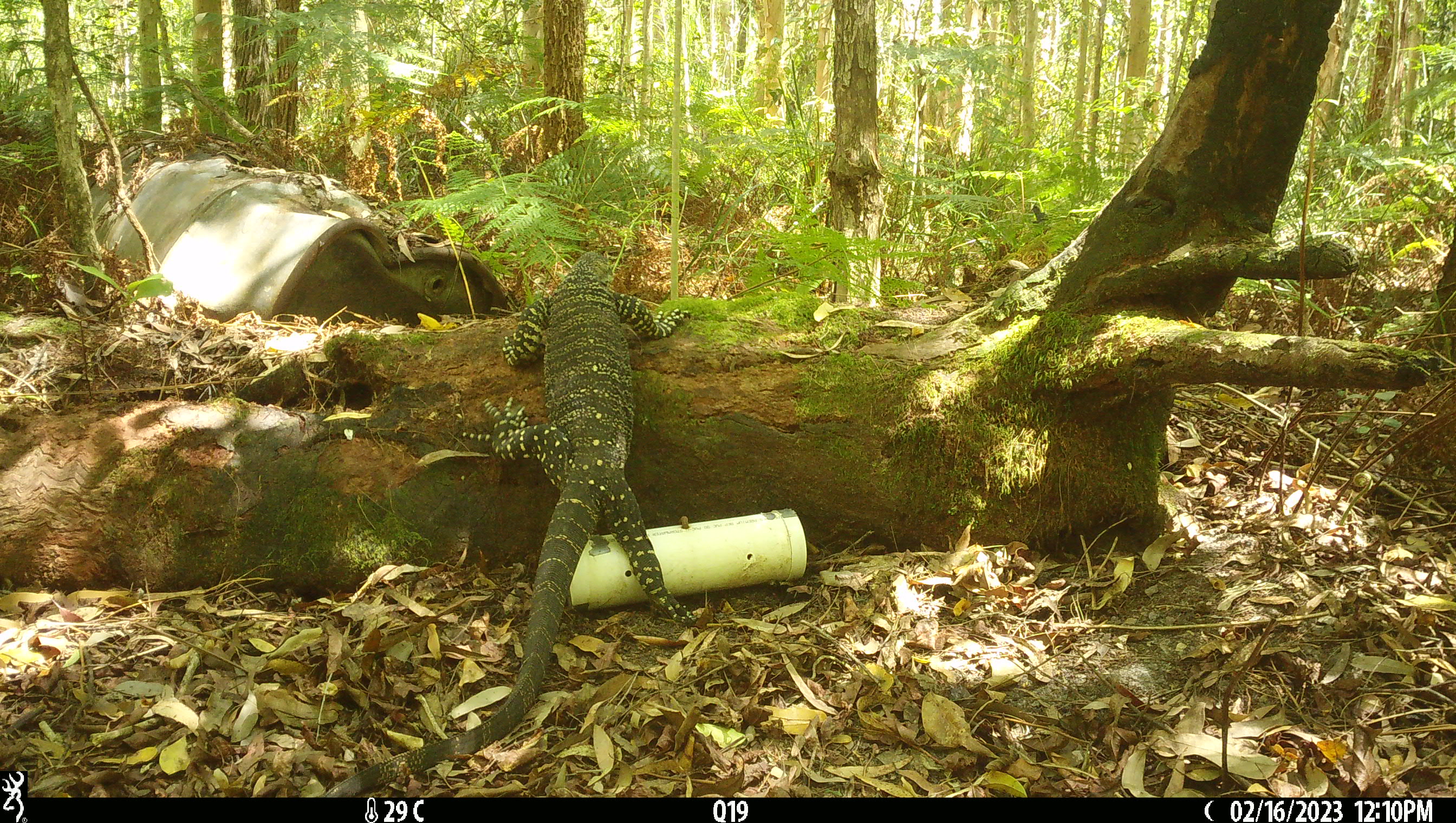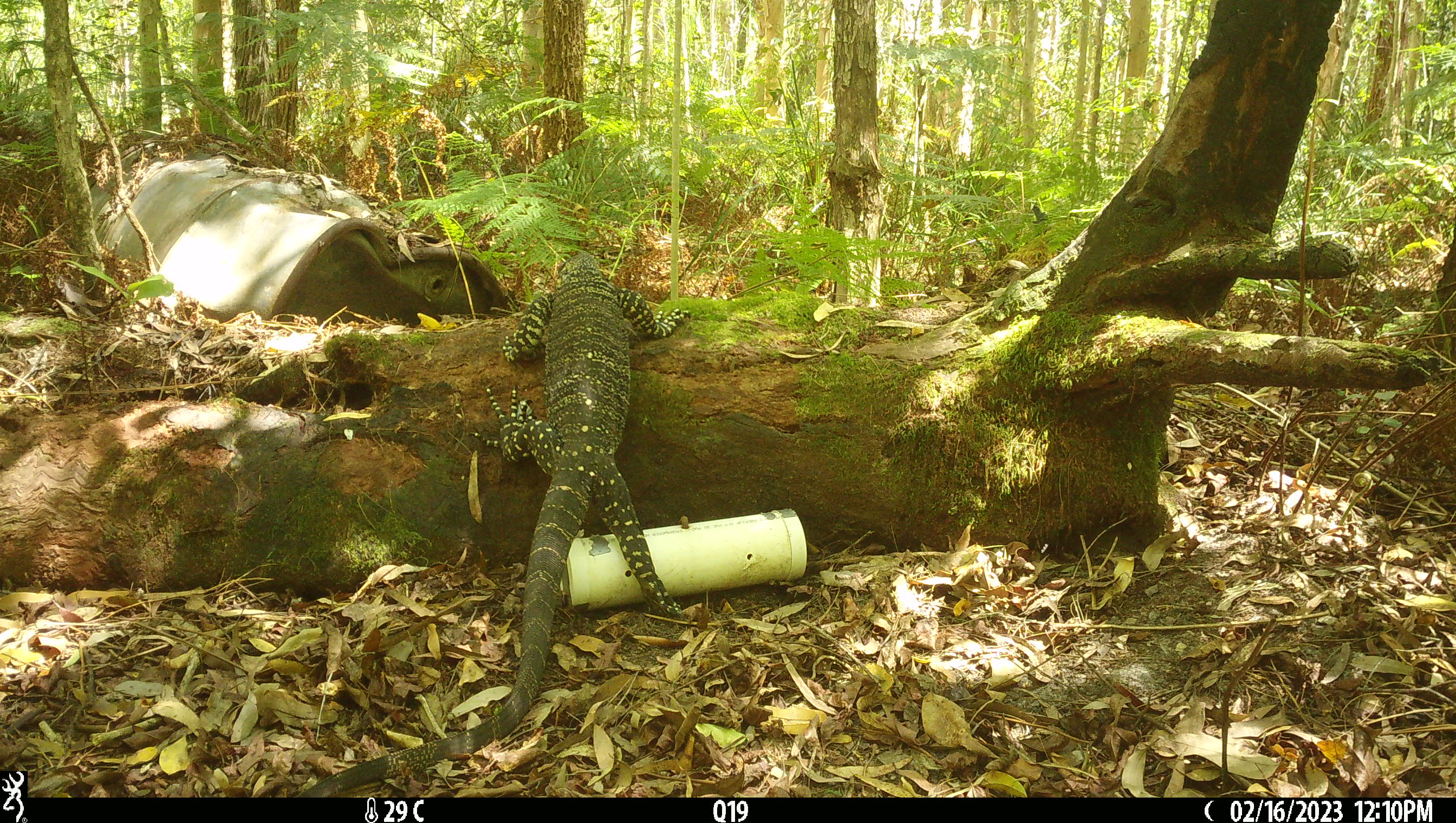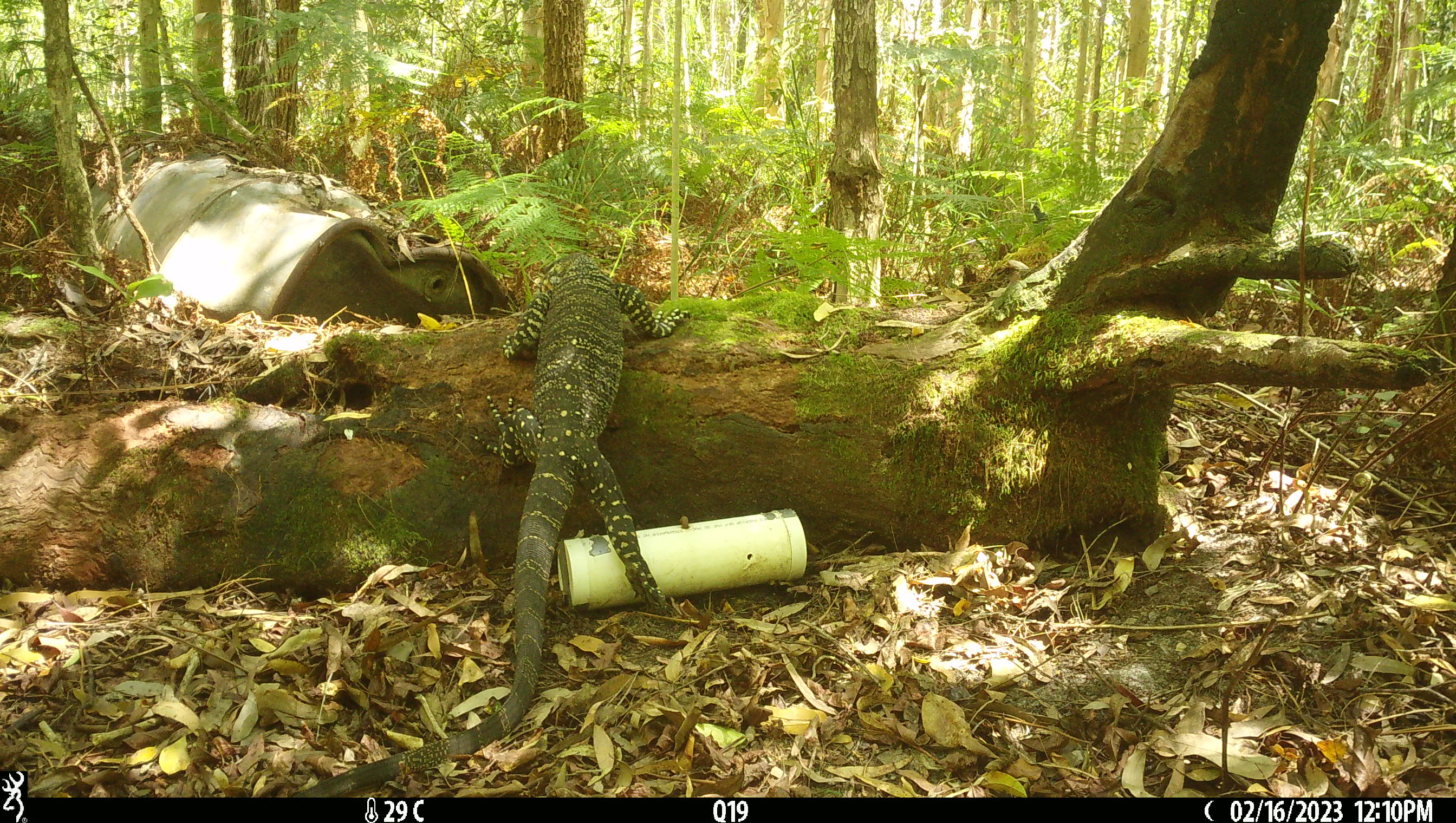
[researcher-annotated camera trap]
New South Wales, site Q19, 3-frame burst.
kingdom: Animalia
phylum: Chordata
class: Reptilia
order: Squamata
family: Varanidae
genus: Varanus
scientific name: Varanus varius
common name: lace monitor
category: goanna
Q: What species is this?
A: Goanna (lace monitor) (Varanus varius).